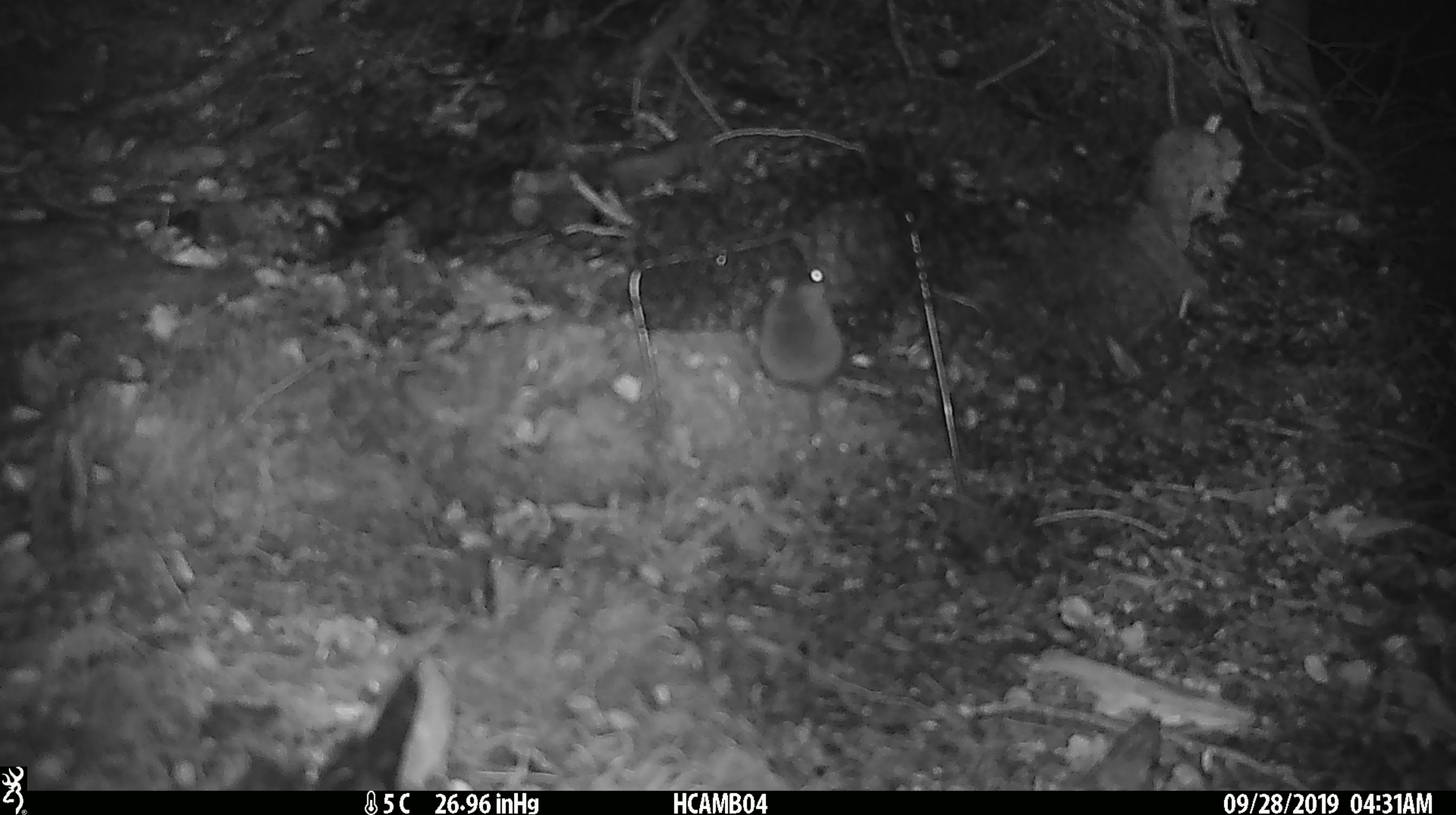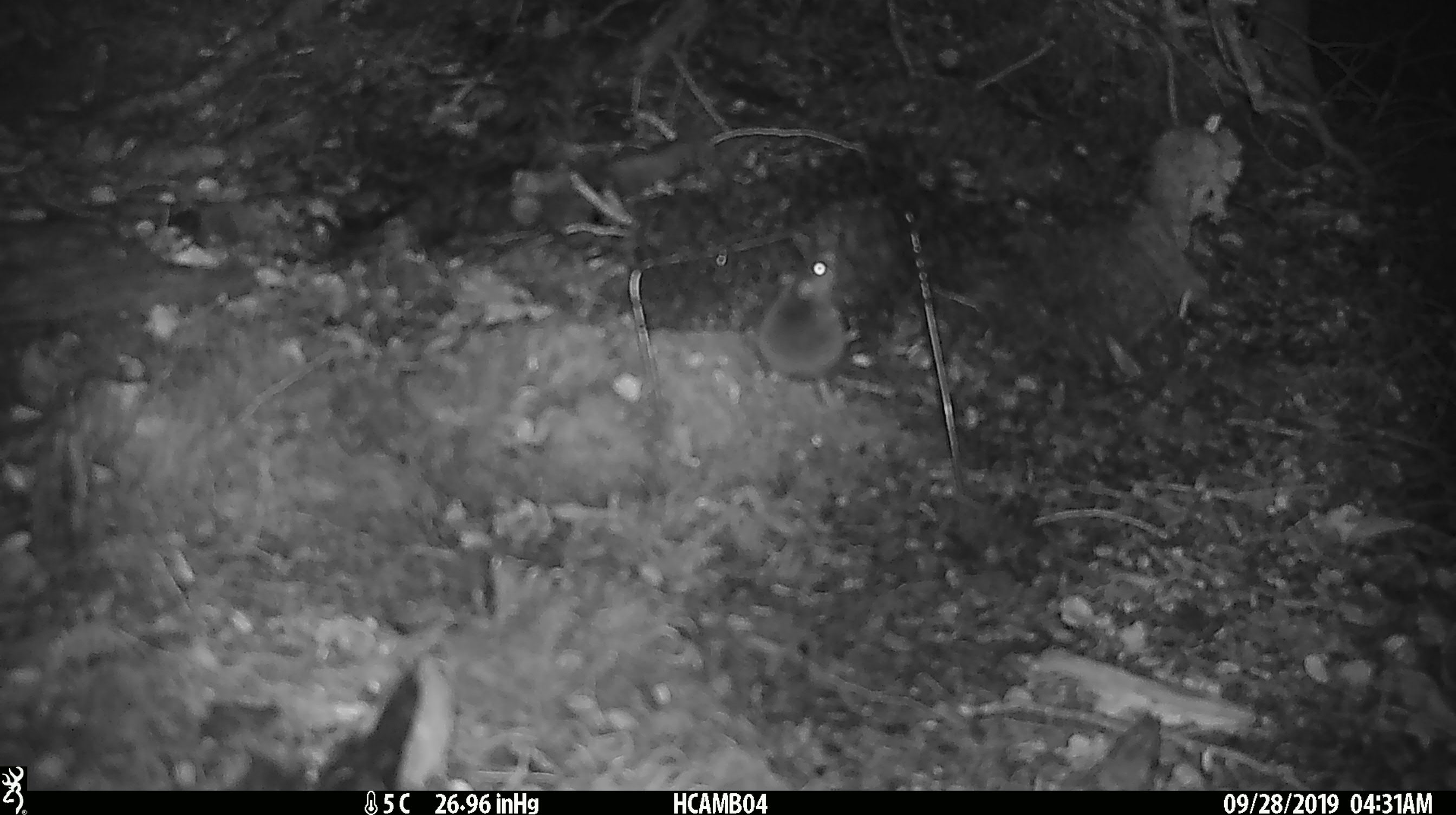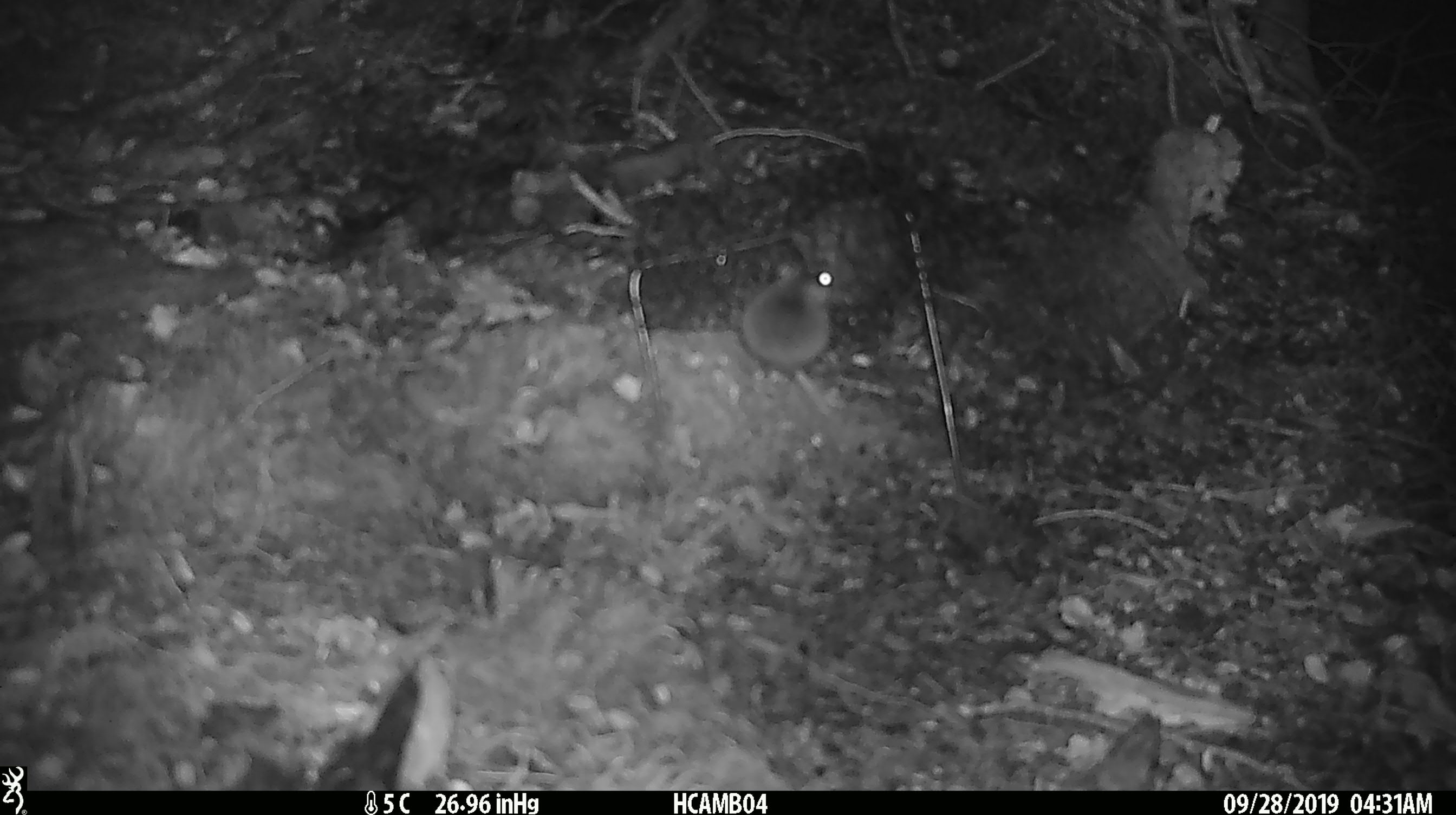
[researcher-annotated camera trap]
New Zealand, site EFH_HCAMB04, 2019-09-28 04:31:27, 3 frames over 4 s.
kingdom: Animalia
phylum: Chordata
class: Mammalia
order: Rodentia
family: Muridae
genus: Mus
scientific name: Mus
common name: mouse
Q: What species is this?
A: Mouse (Mus).